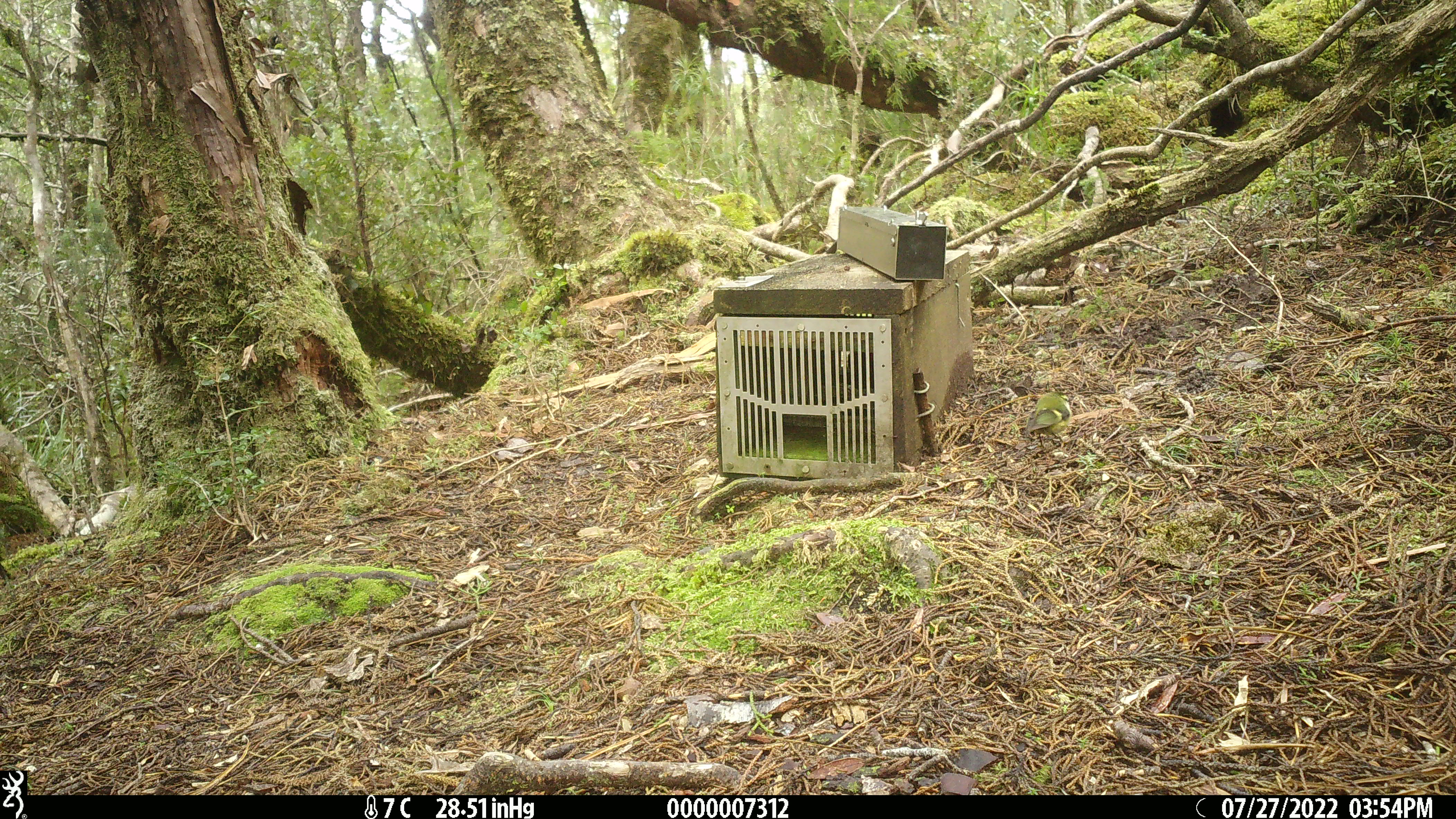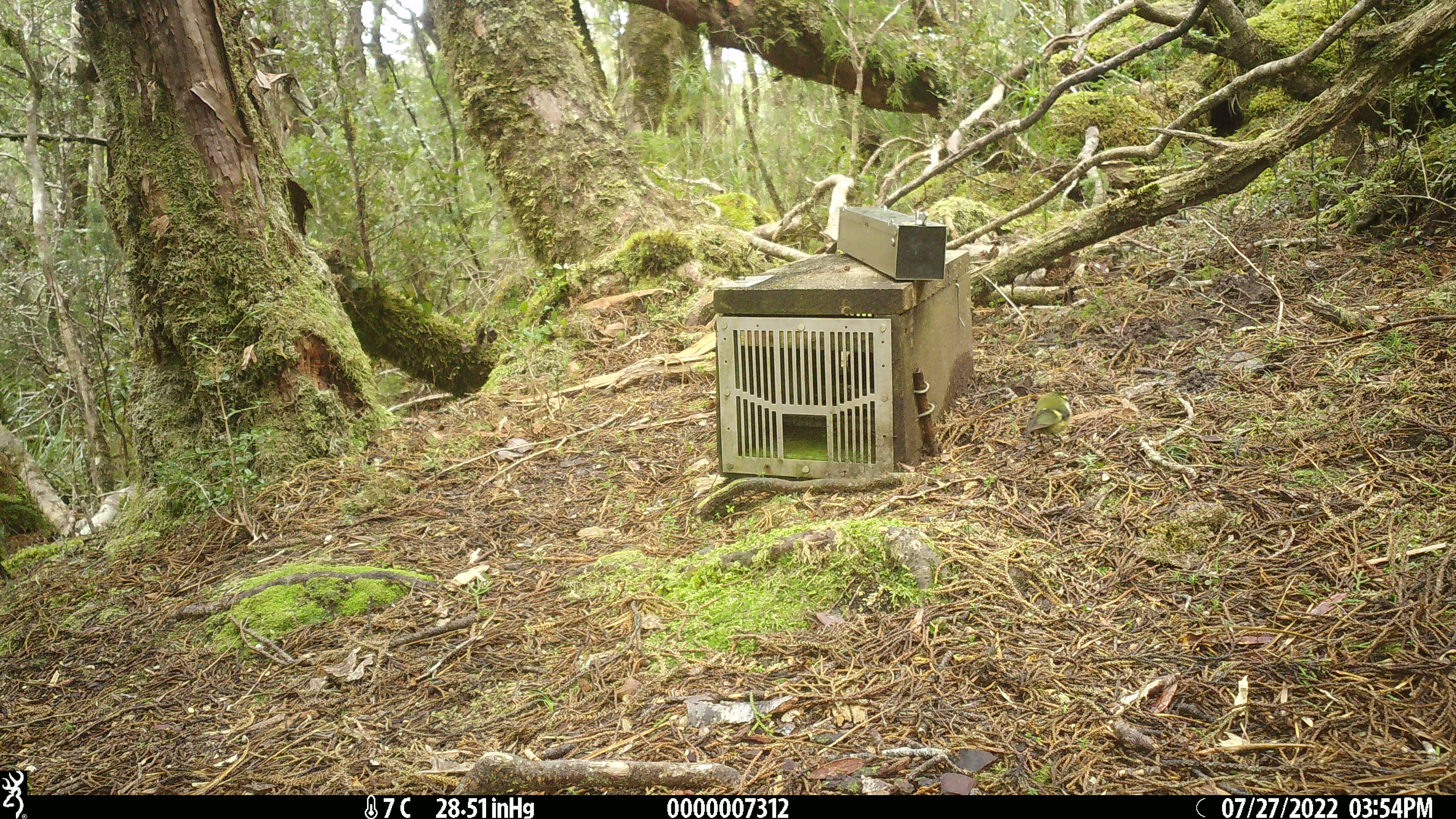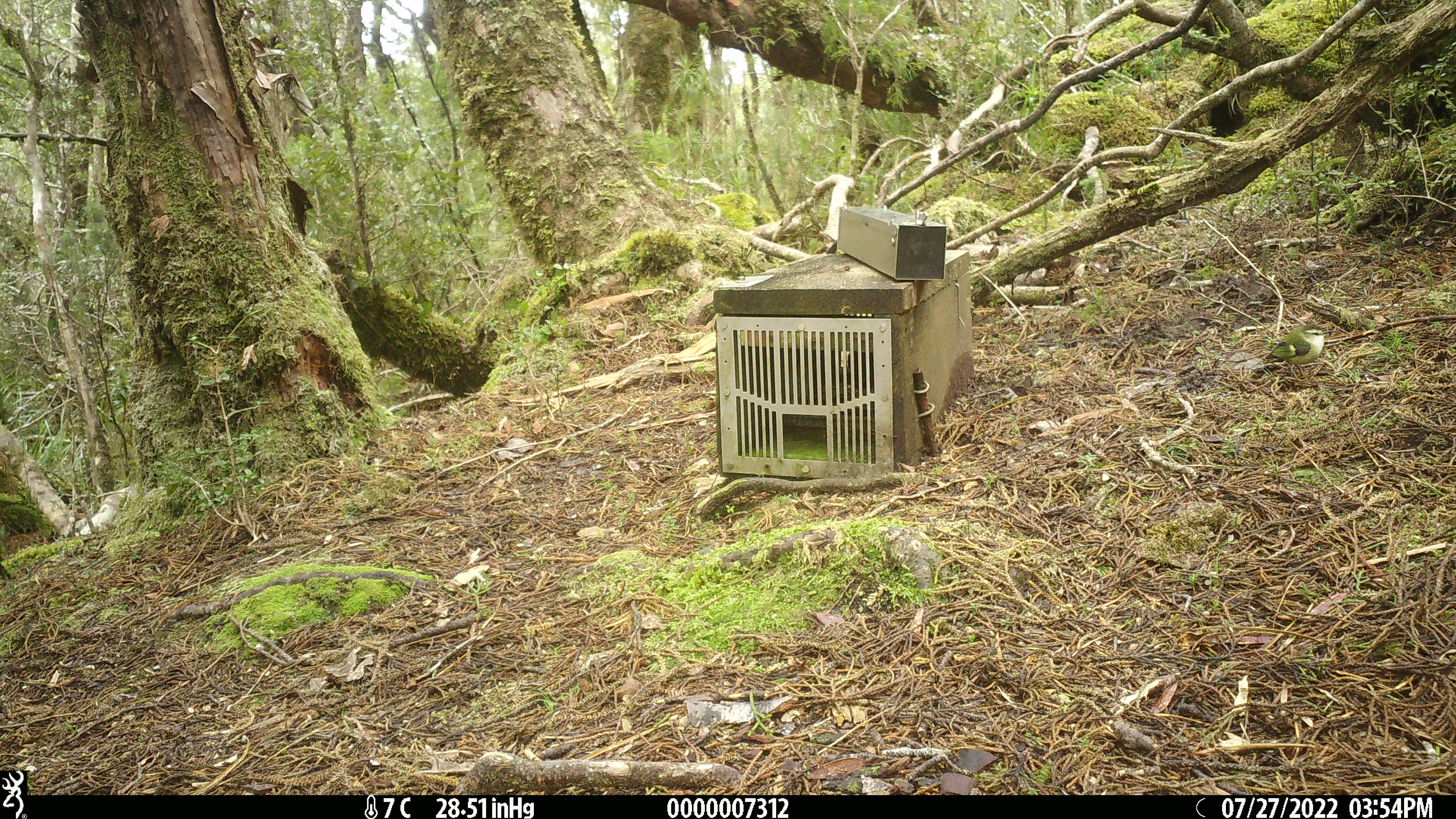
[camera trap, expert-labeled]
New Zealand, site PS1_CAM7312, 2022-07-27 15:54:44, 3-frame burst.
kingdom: Animalia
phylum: Chordata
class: Aves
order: Passeriformes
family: Acanthisittidae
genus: Acanthisitta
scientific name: Acanthisitta chloris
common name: rifleman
Rifleman (Acanthisitta chloris).